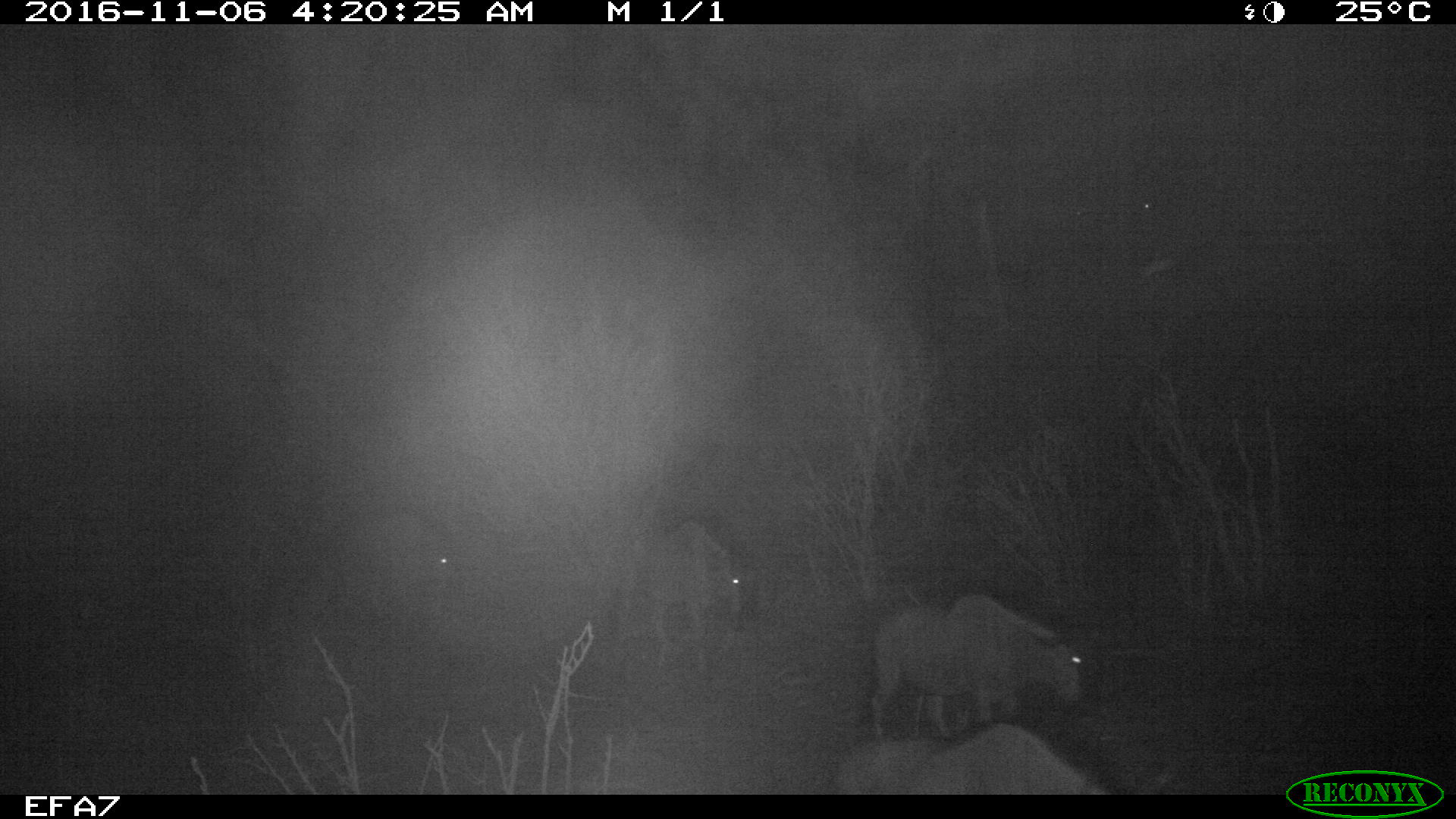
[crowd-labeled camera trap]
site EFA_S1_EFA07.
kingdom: Animalia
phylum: Chordata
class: Mammalia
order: Artiodactyla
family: Bovidae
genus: Connochaetes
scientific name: Connochaetes taurinus taurinus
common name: blue wildebeest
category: wildebeestblue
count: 4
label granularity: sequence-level